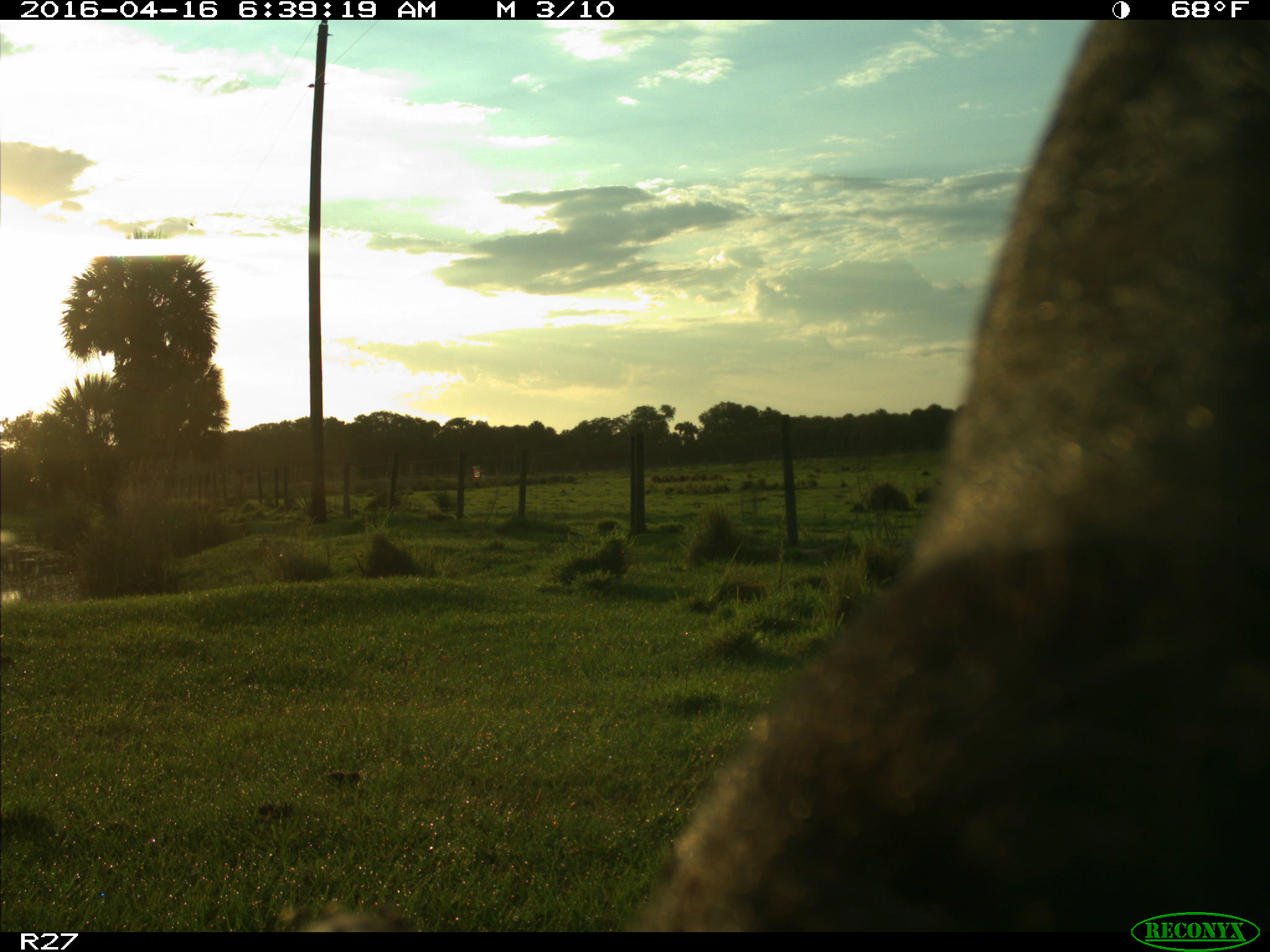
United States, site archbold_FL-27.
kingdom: Animalia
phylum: Chordata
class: Mammalia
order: Artiodactyla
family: Bovidae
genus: Bos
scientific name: Bos taurus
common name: domestic cow